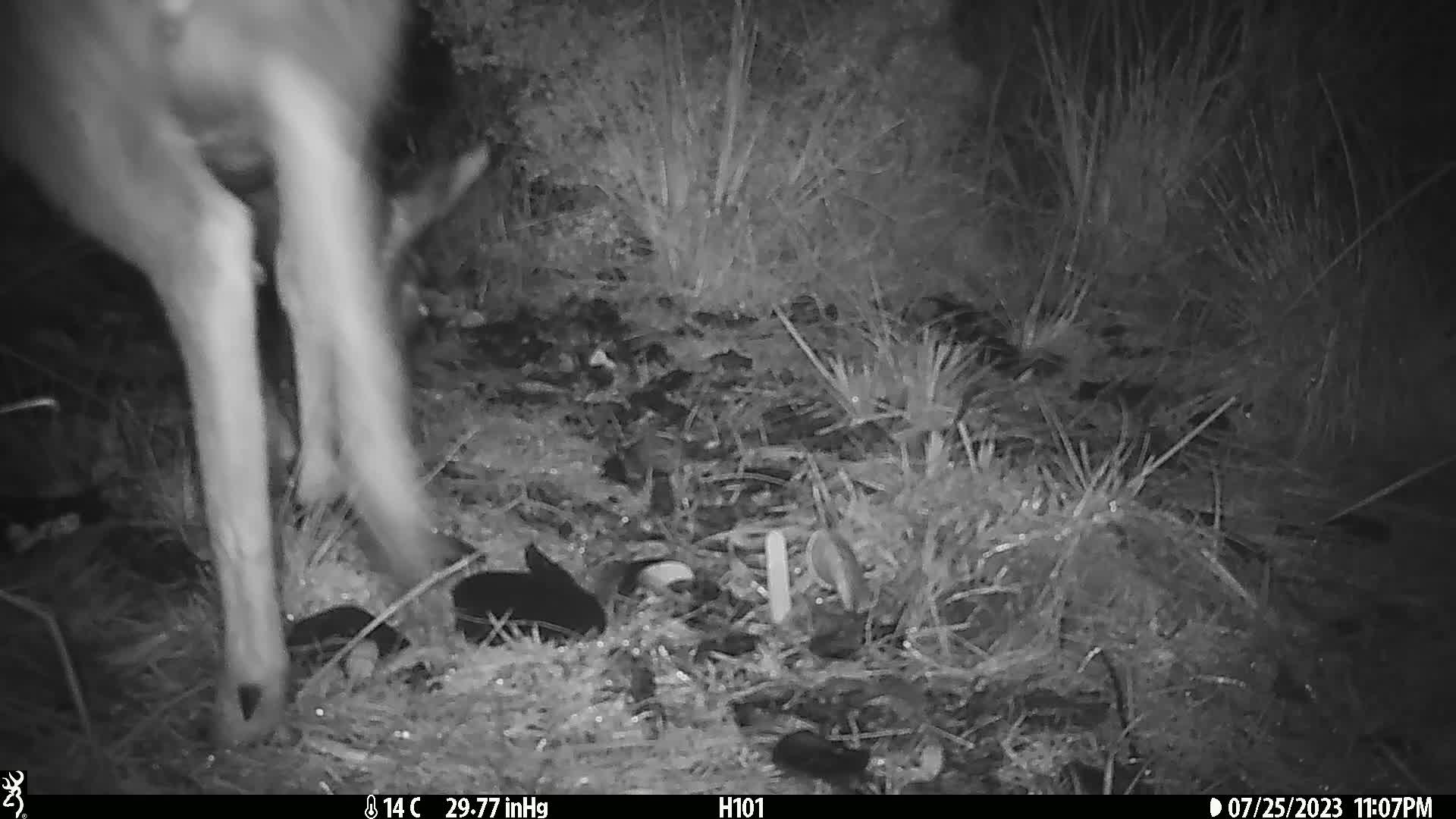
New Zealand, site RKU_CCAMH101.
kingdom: Animalia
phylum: Chordata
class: Mammalia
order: Artiodactyla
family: Cervidae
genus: Odocoileus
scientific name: Odocoileus virginianus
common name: white-tailed deer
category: white tailed deer